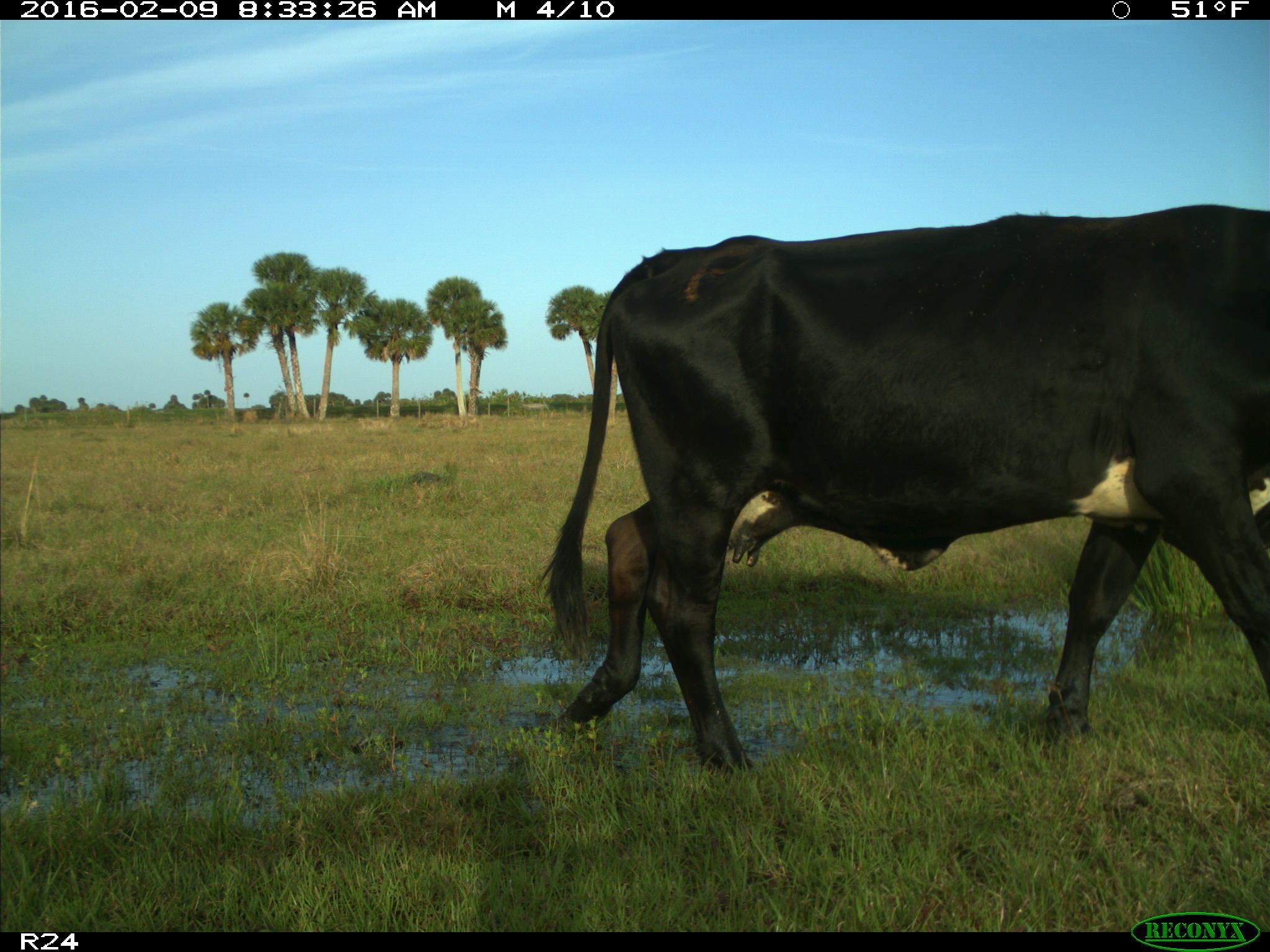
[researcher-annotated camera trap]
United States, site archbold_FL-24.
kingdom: Animalia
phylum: Chordata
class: Mammalia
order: Artiodactyla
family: Bovidae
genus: Bos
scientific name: Bos taurus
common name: domestic cow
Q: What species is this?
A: Bos taurus (domestic cow).